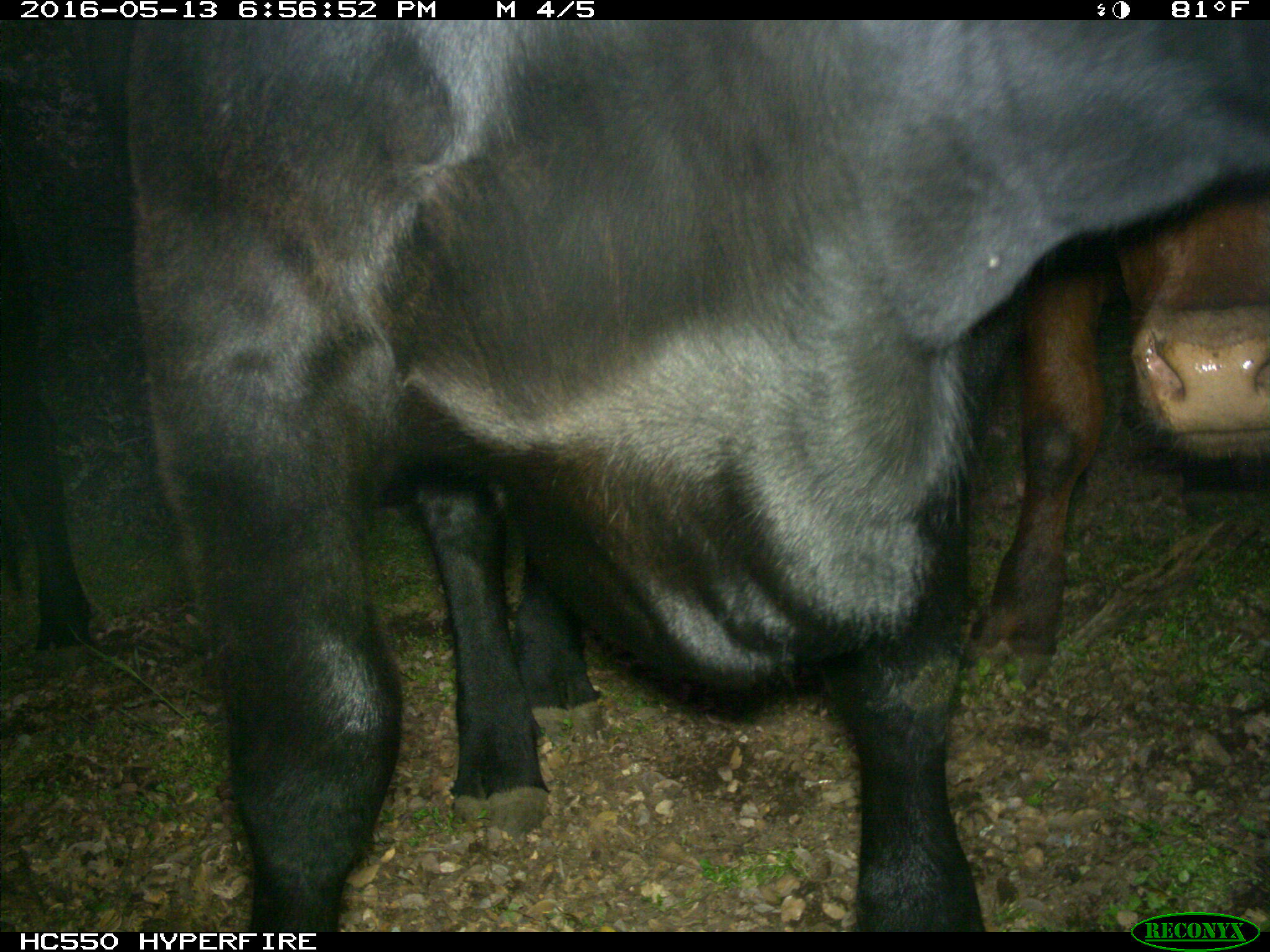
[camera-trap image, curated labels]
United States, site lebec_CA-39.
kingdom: Animalia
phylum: Chordata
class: Mammalia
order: Artiodactyla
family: Bovidae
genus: Bos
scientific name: Bos taurus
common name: domestic cow